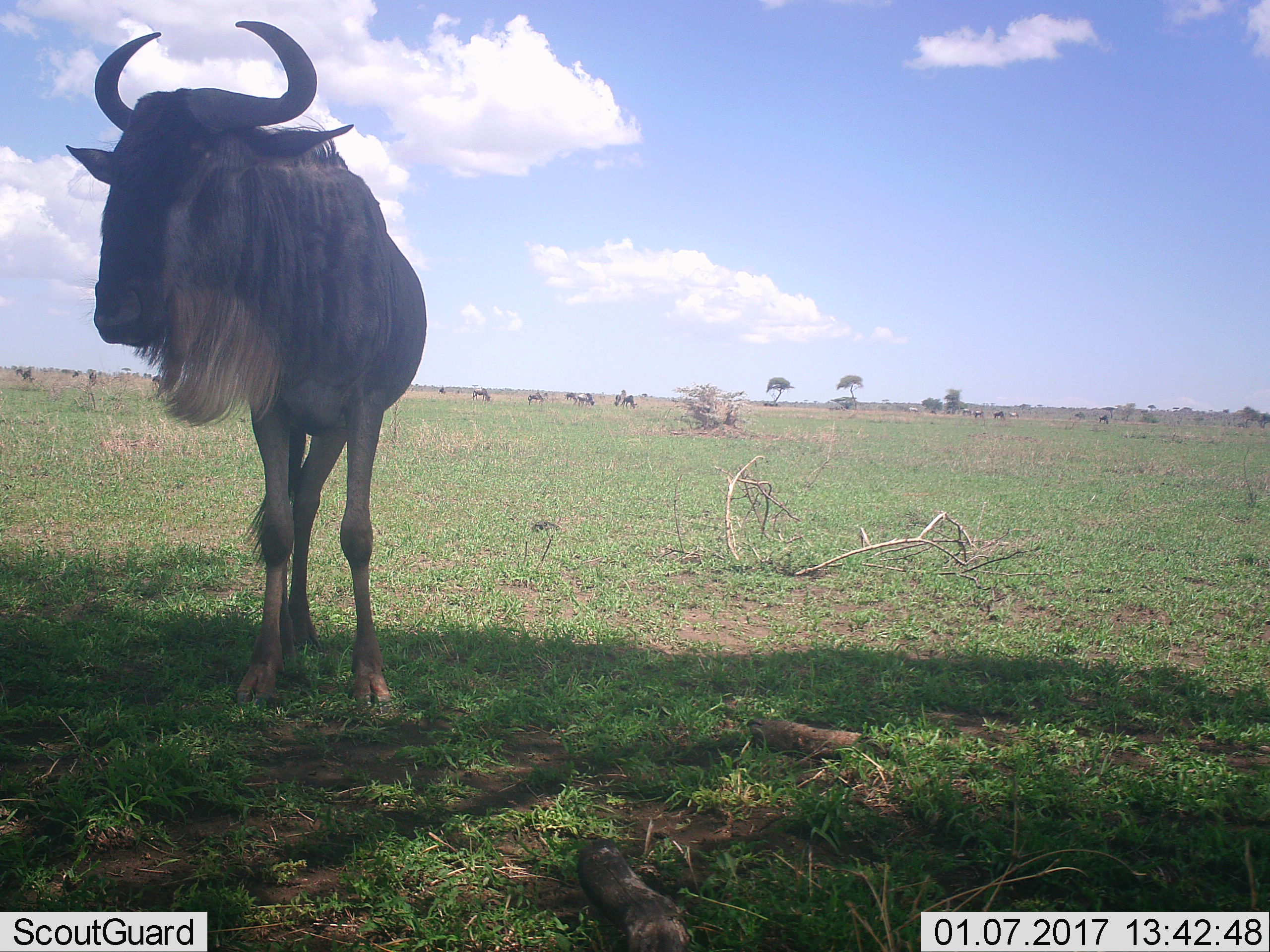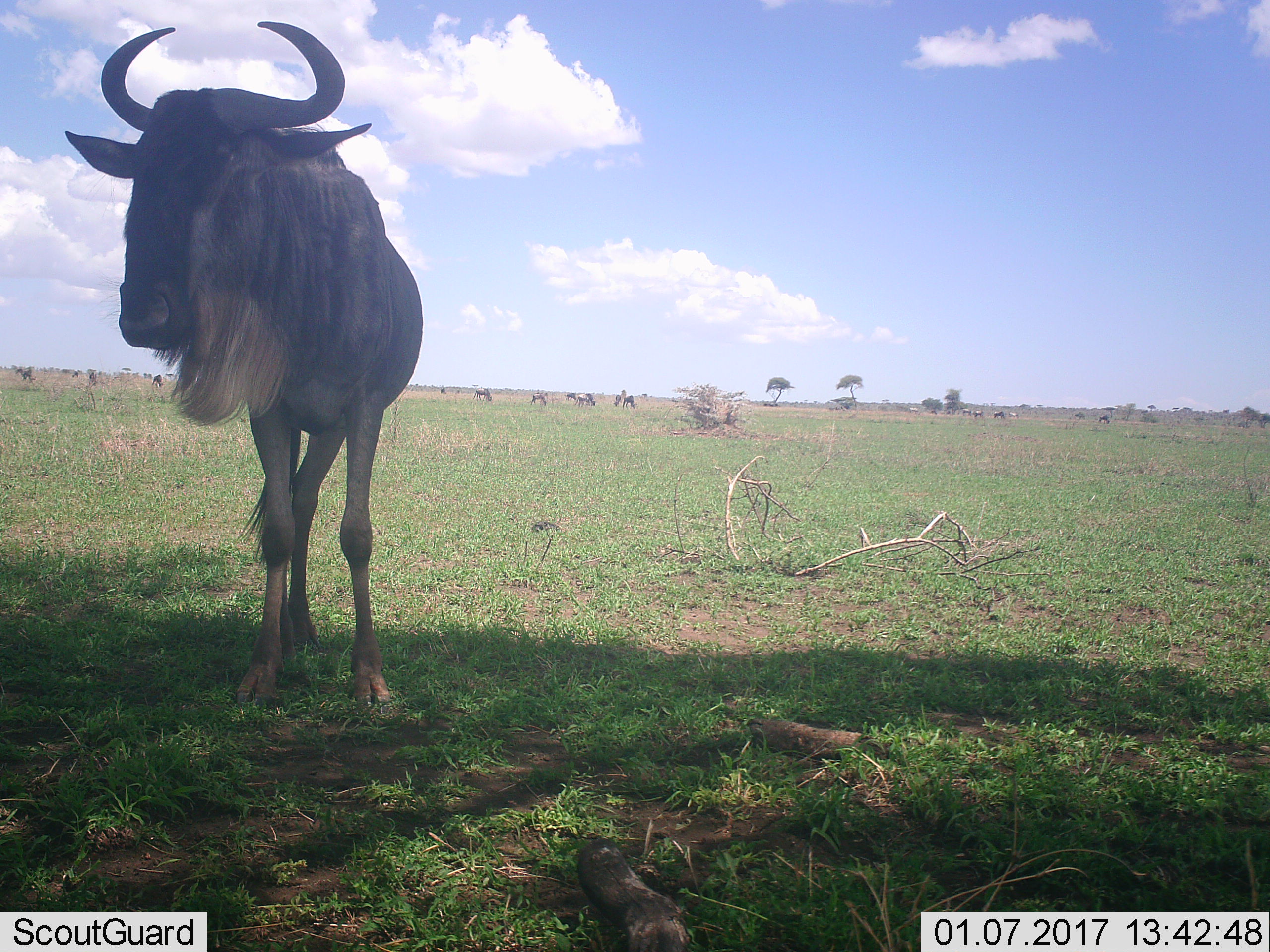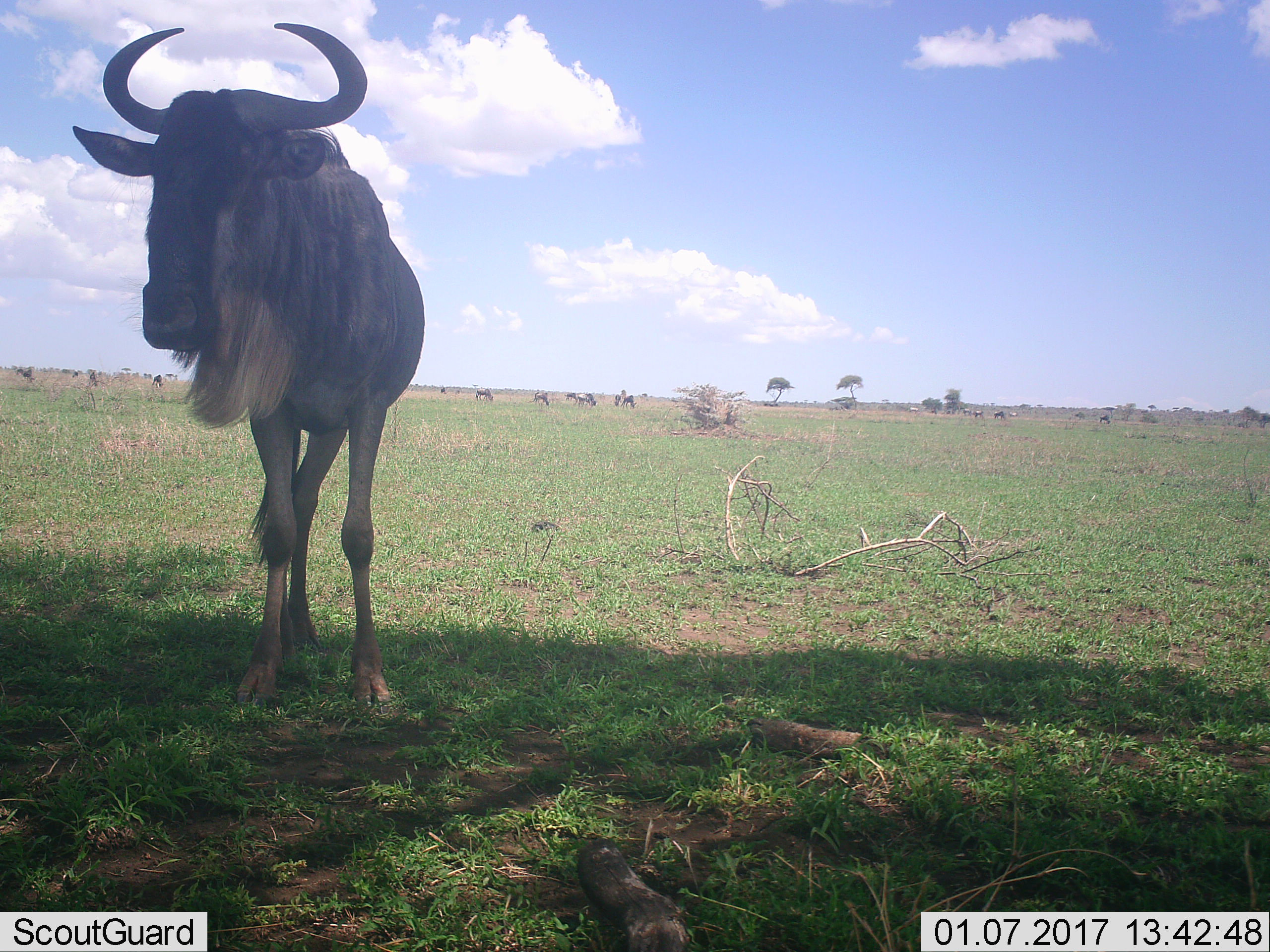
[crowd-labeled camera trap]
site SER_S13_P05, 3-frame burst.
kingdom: Animalia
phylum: Chordata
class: Mammalia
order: Artiodactyla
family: Bovidae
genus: Connochaetes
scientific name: Connochaetes taurinus taurinus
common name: blue wildebeest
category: wildebeestblue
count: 1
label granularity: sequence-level